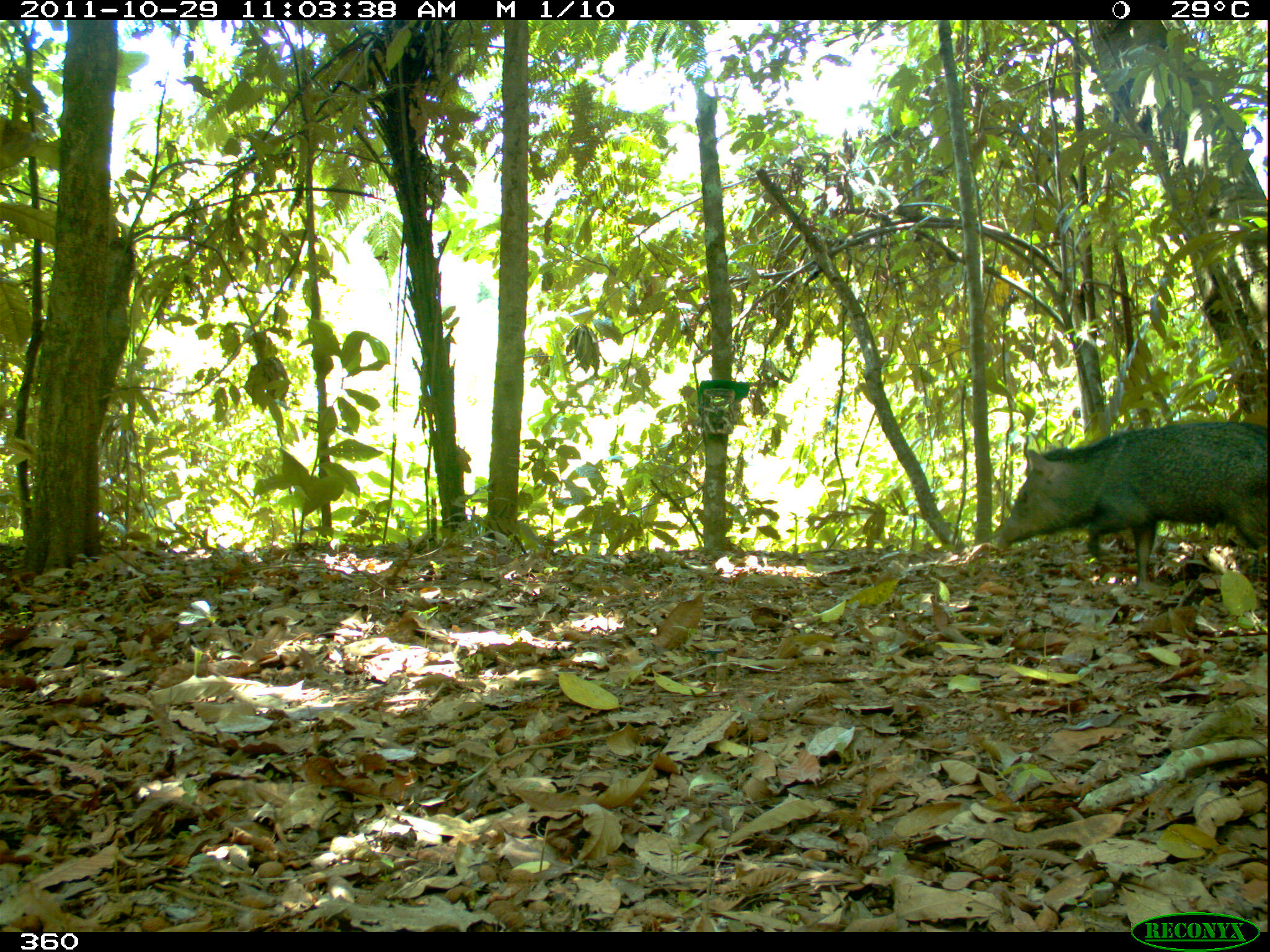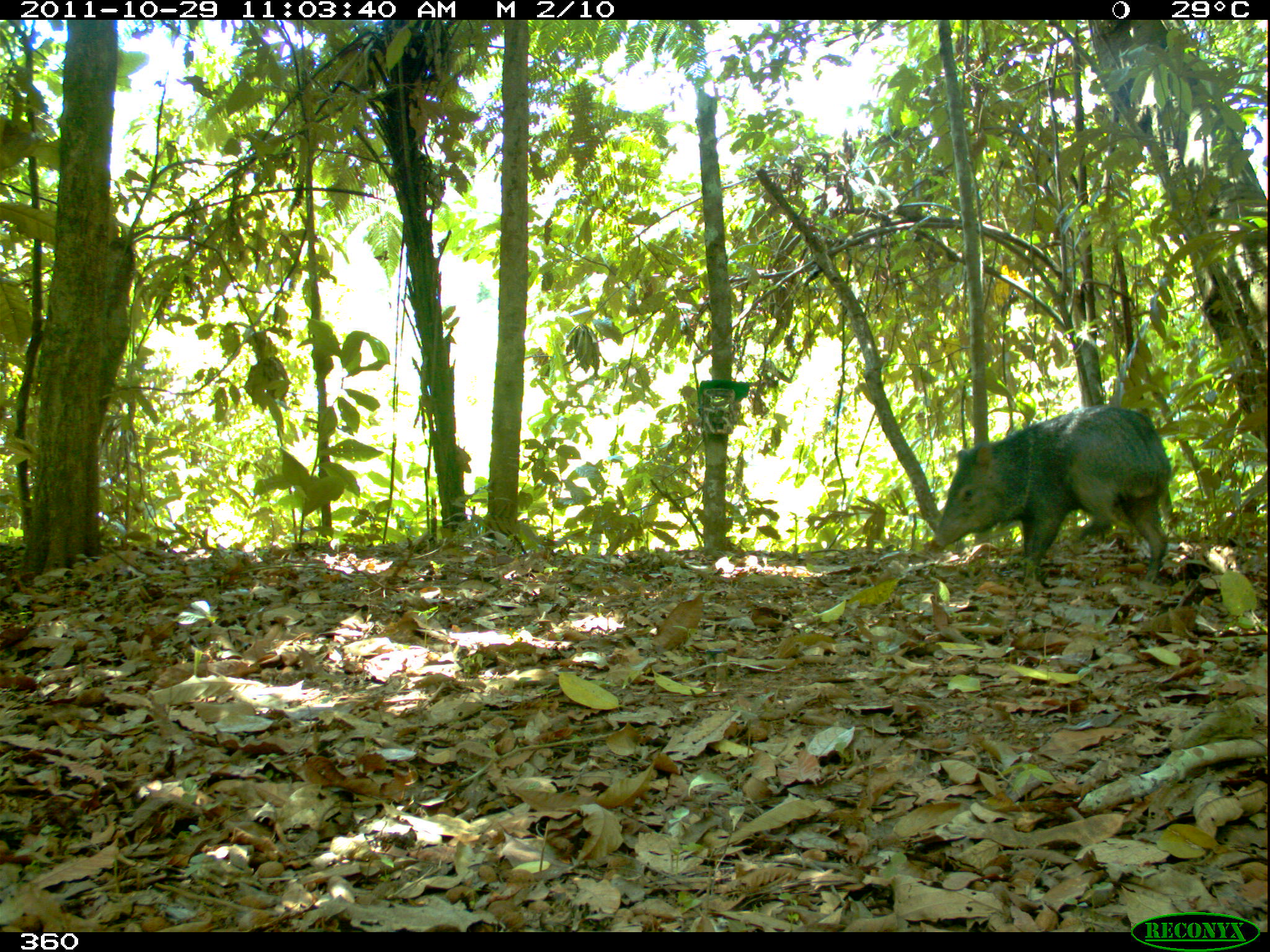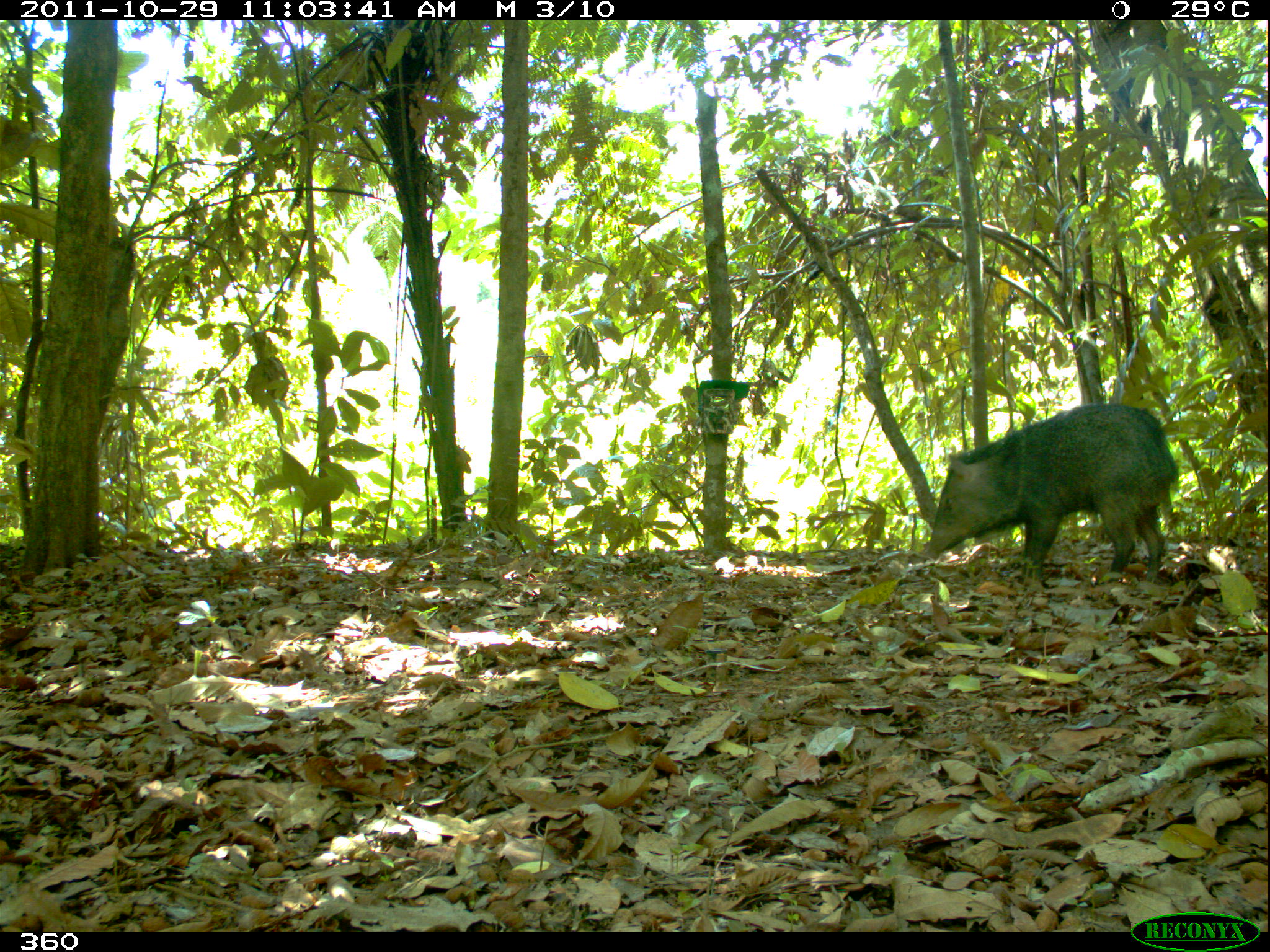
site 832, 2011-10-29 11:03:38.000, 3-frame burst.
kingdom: Animalia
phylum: Chordata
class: Mammalia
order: Artiodactyla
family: Tayassuidae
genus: Pecari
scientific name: Pecari tajacu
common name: collared peccary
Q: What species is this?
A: Pecari tajacu (collared peccary).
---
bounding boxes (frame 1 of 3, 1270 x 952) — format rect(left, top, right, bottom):
pecari tajacu: rect(988, 419, 1268, 591)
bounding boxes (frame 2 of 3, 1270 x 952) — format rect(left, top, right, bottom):
pecari tajacu: rect(933, 402, 1175, 584)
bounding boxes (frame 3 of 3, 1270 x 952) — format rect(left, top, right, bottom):
pecari tajacu: rect(917, 398, 1184, 585)